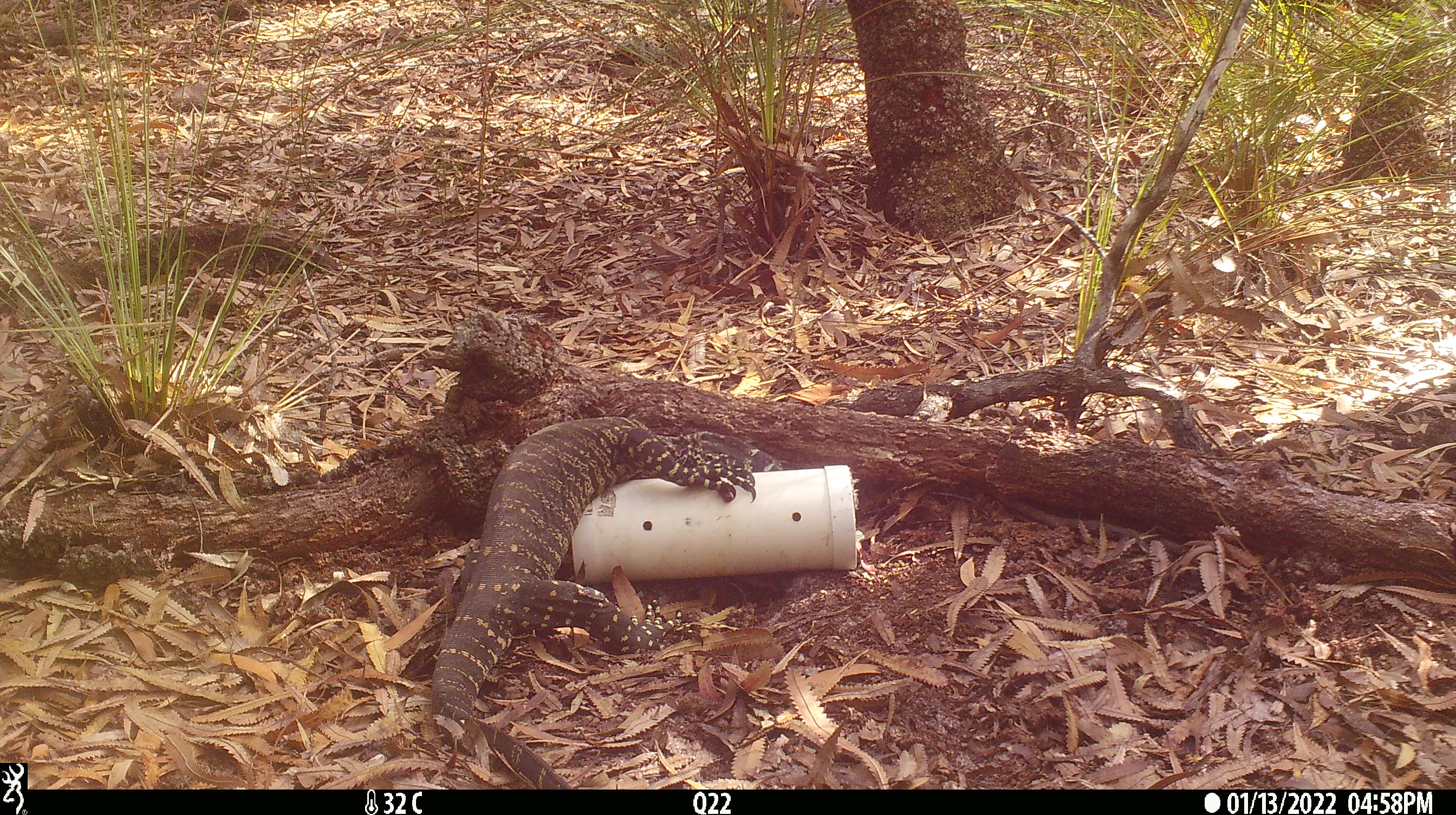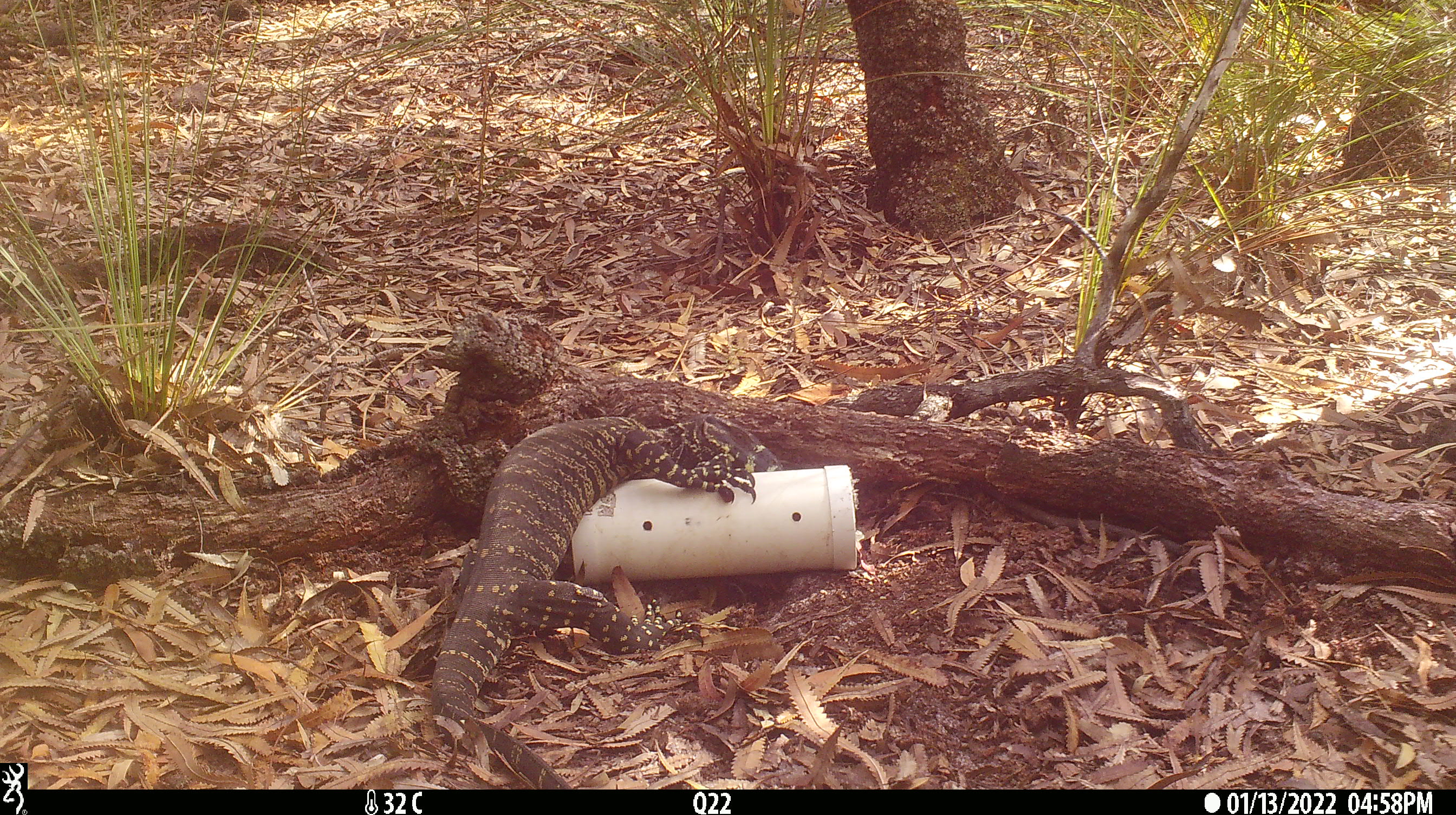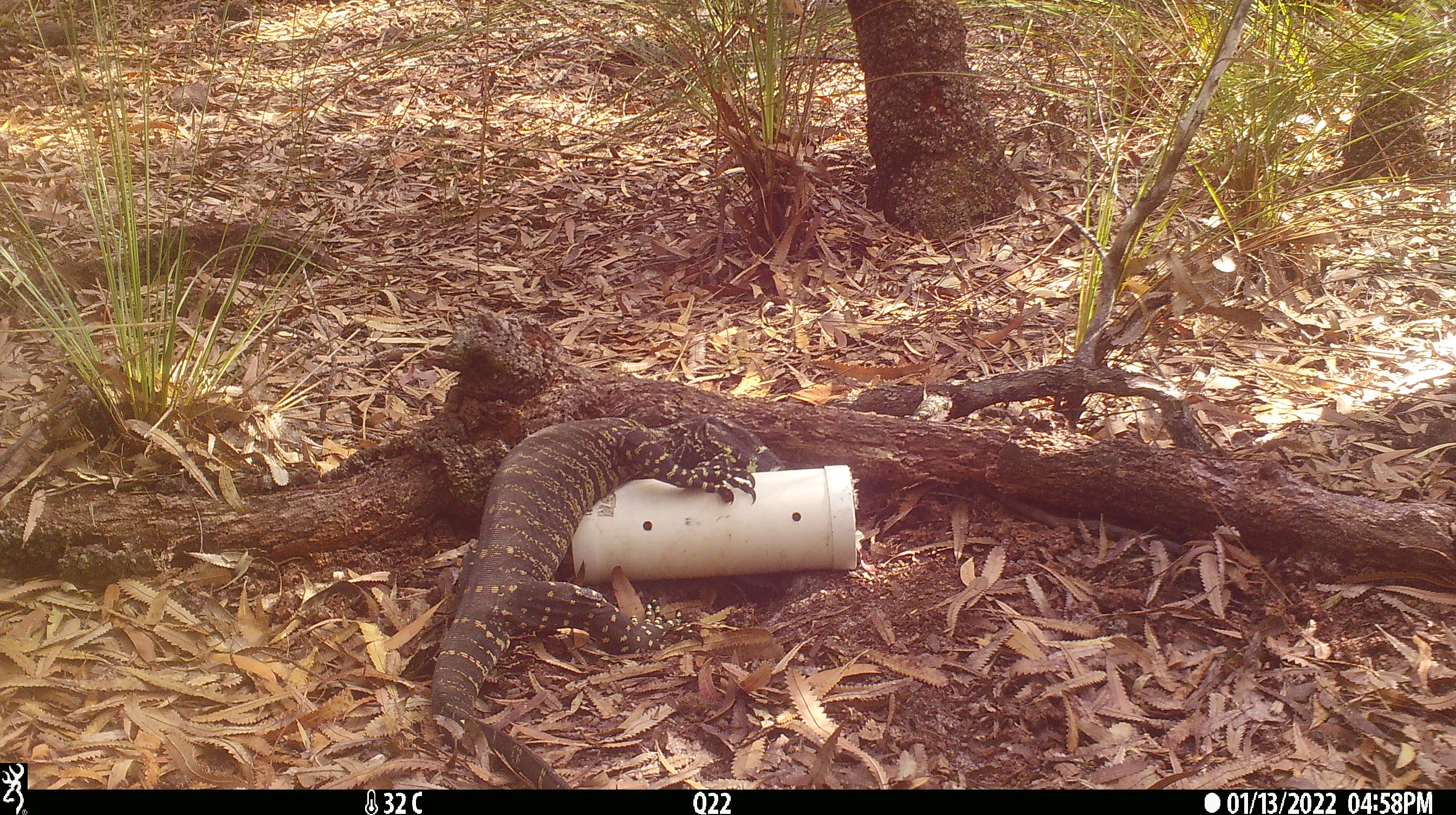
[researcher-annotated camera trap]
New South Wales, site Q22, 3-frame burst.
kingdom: Animalia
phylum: Chordata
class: Reptilia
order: Squamata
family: Varanidae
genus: Varanus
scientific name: Varanus varius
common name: lace monitor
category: goanna